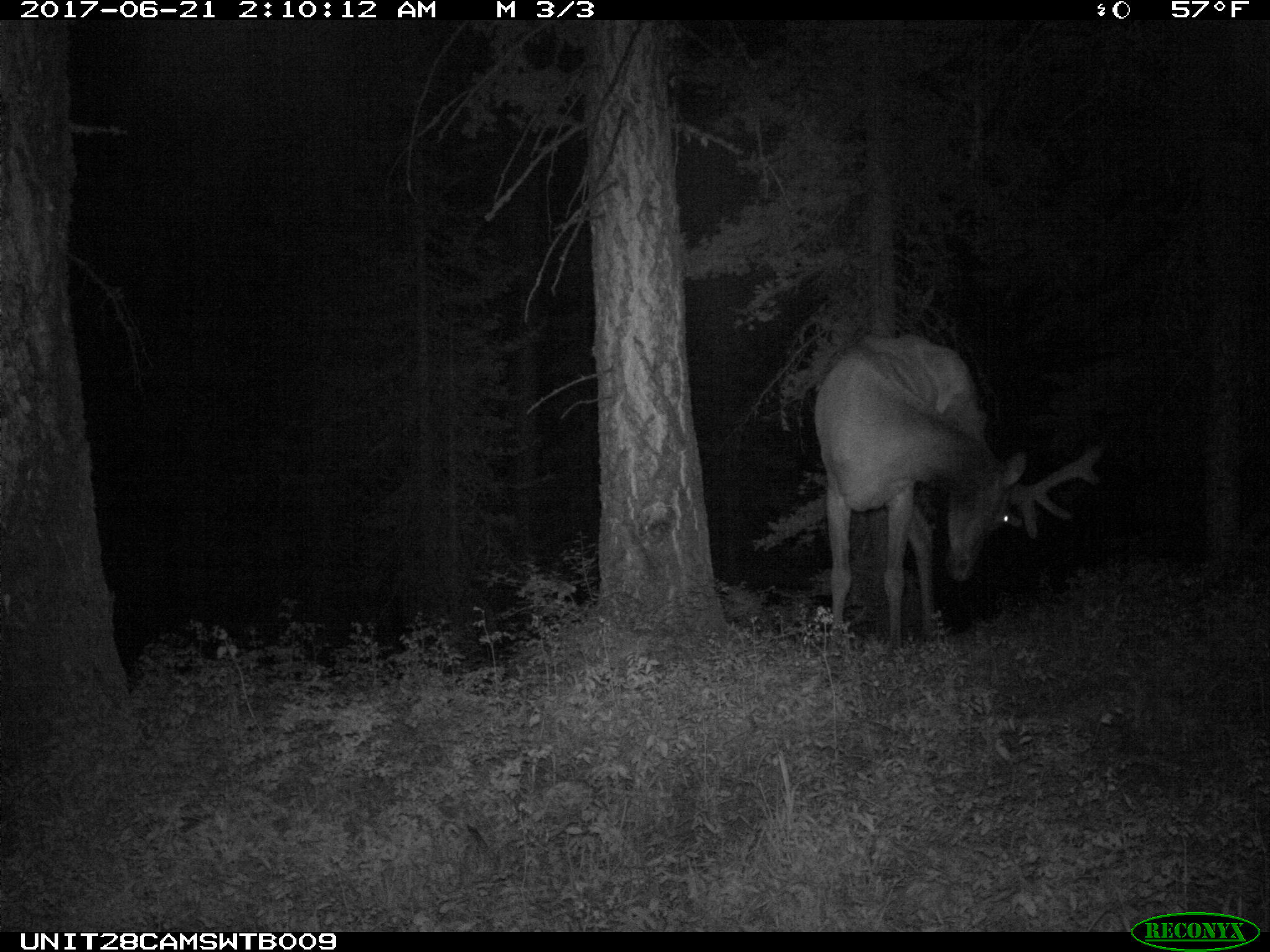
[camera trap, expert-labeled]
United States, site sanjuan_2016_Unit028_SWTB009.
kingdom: Animalia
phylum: Chordata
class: Mammalia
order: Artiodactyla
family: Cervidae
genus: Cervus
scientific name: Cervus elaphus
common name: red deer